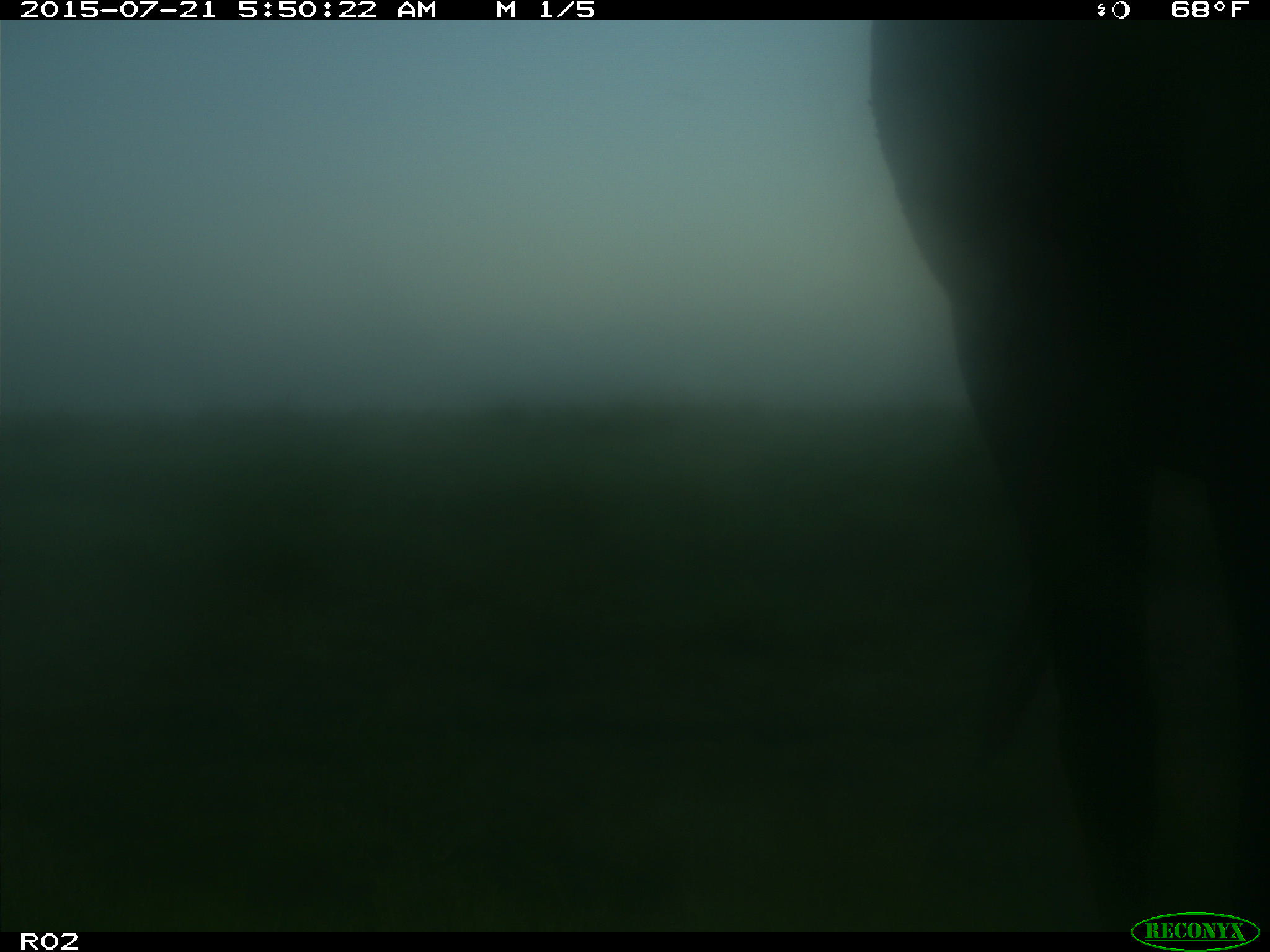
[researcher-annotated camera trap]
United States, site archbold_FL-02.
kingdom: Animalia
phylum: Chordata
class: Mammalia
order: Artiodactyla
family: Bovidae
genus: Bos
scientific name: Bos taurus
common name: domestic cow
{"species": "Bos taurus (domestic cow)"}